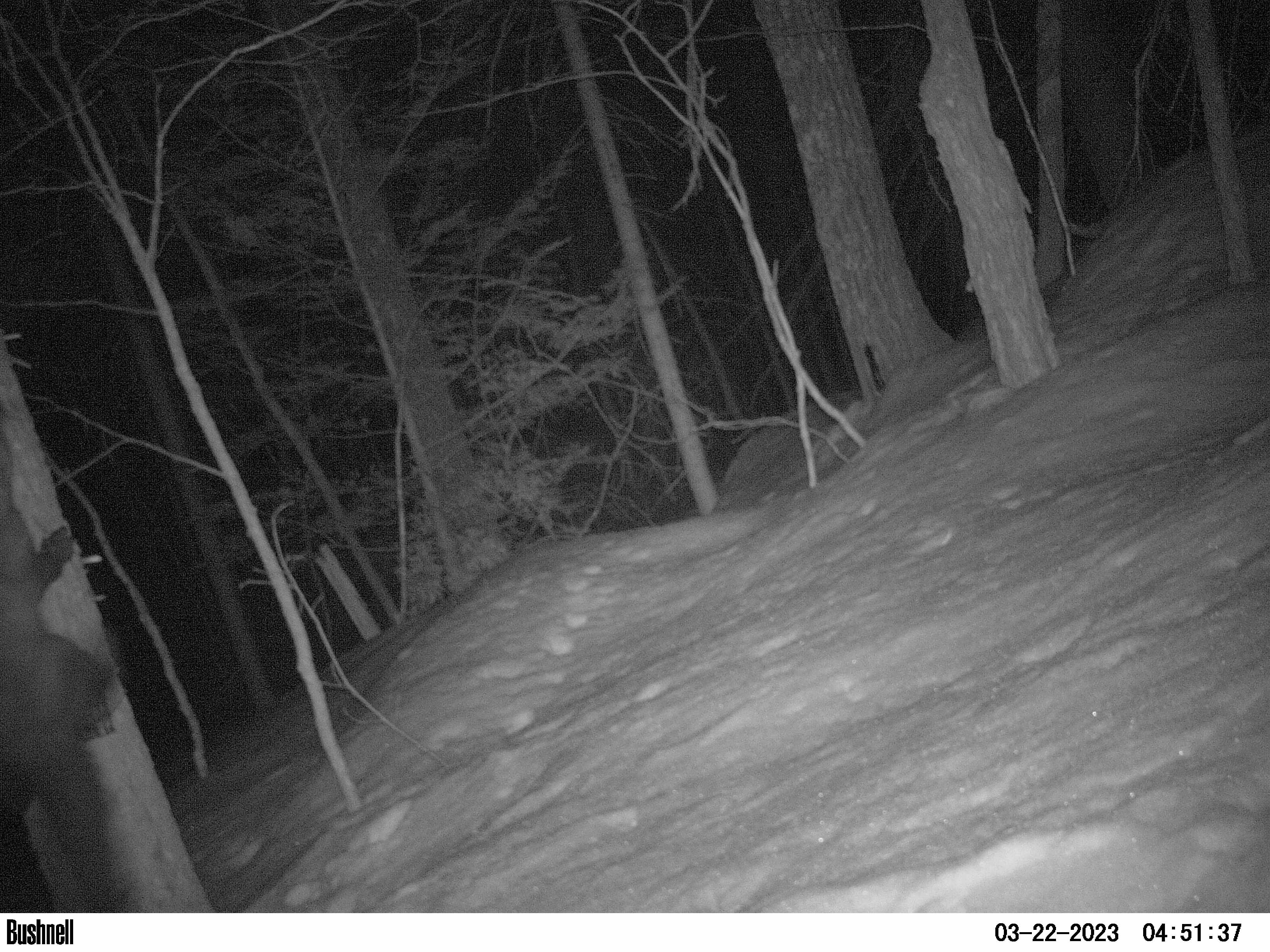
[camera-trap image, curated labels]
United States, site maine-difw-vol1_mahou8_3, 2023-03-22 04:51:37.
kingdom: Animalia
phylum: Chordata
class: Mammalia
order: Carnivora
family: Mustelidae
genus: Pekania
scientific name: Pekania pennanti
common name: fisher